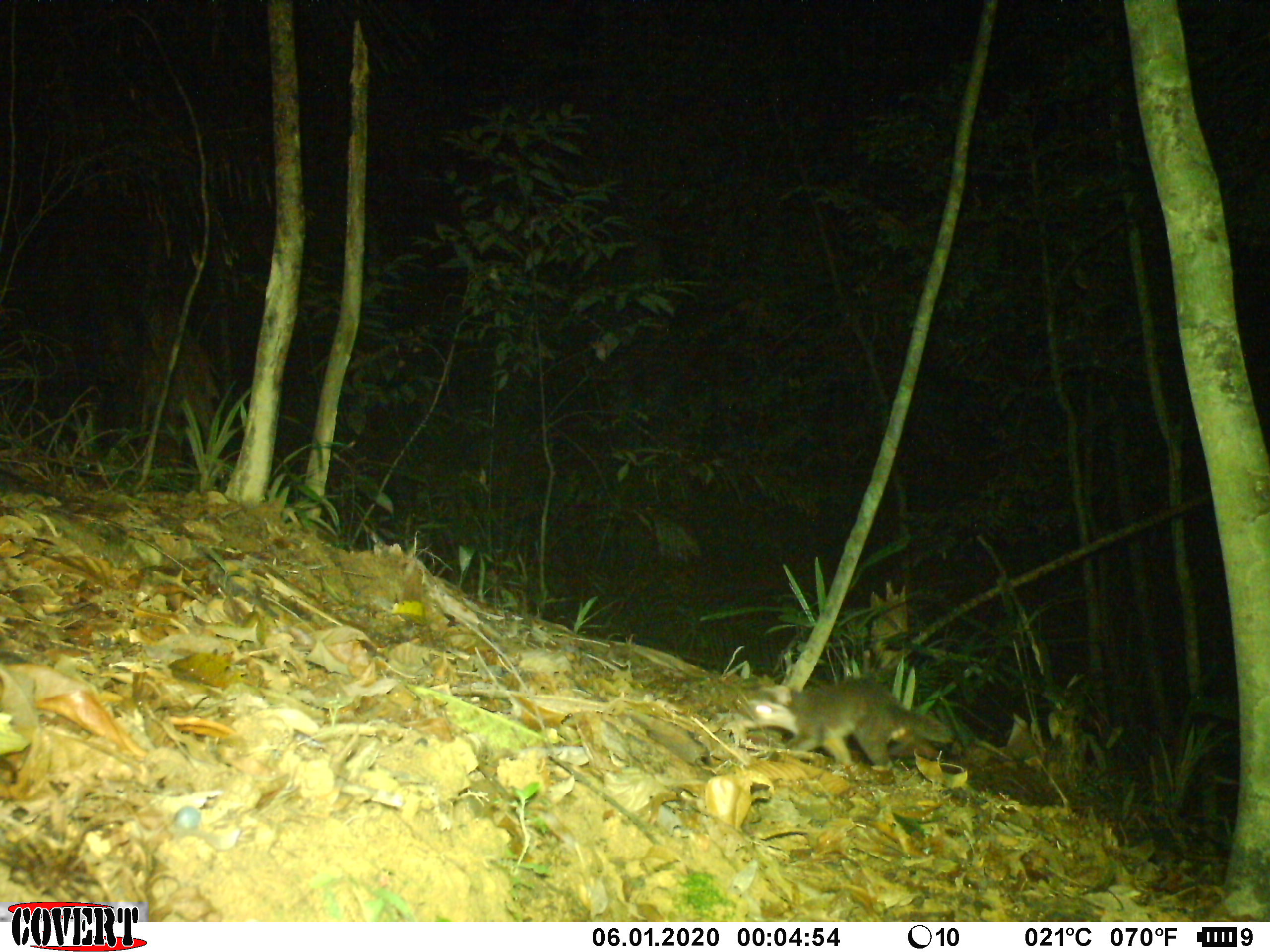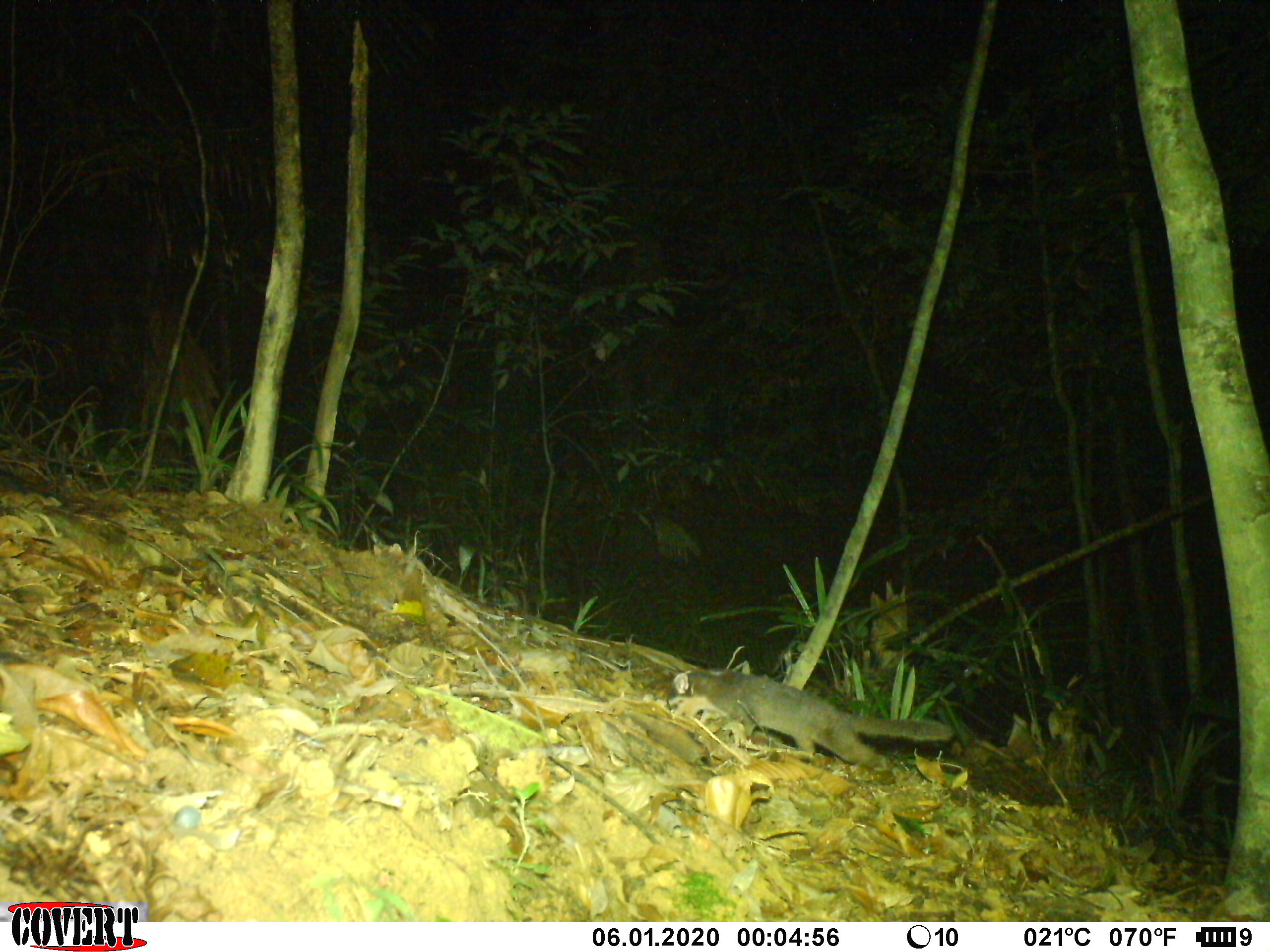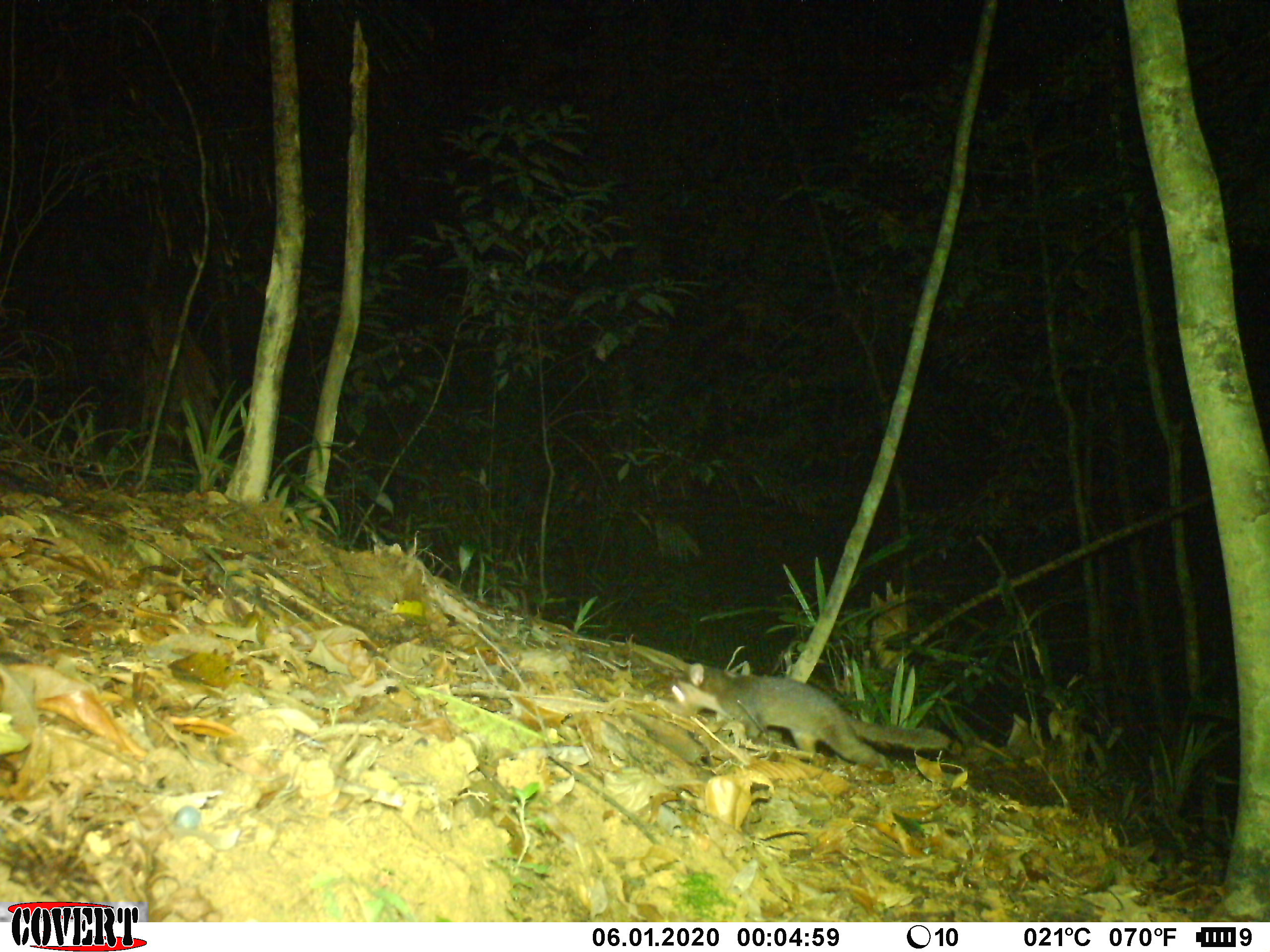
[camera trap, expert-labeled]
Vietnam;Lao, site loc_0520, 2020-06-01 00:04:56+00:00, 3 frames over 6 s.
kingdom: Animalia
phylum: Chordata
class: Mammalia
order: Carnivora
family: Mustelidae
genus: Melogale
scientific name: Melogale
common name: ferret badger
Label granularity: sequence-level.